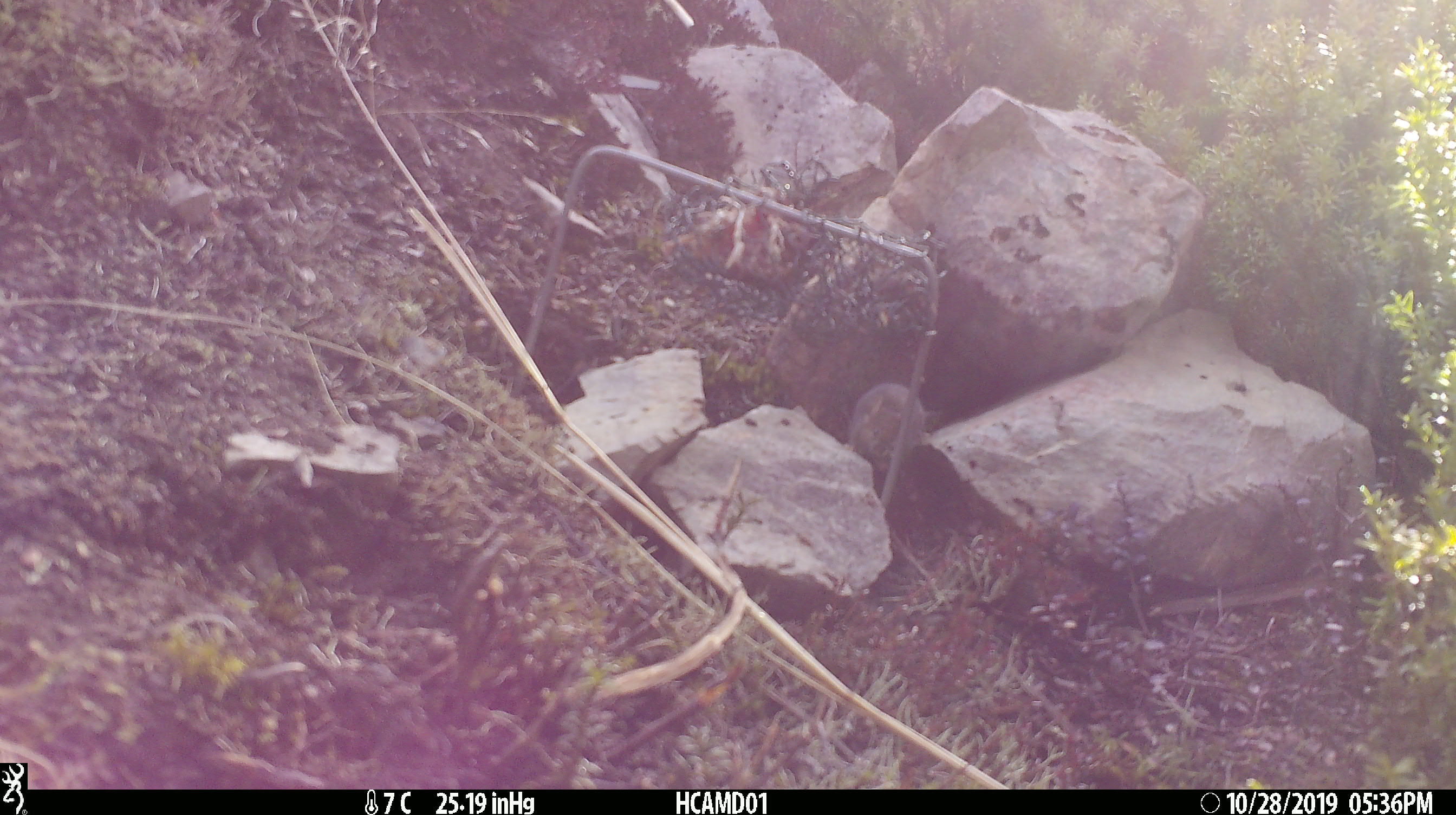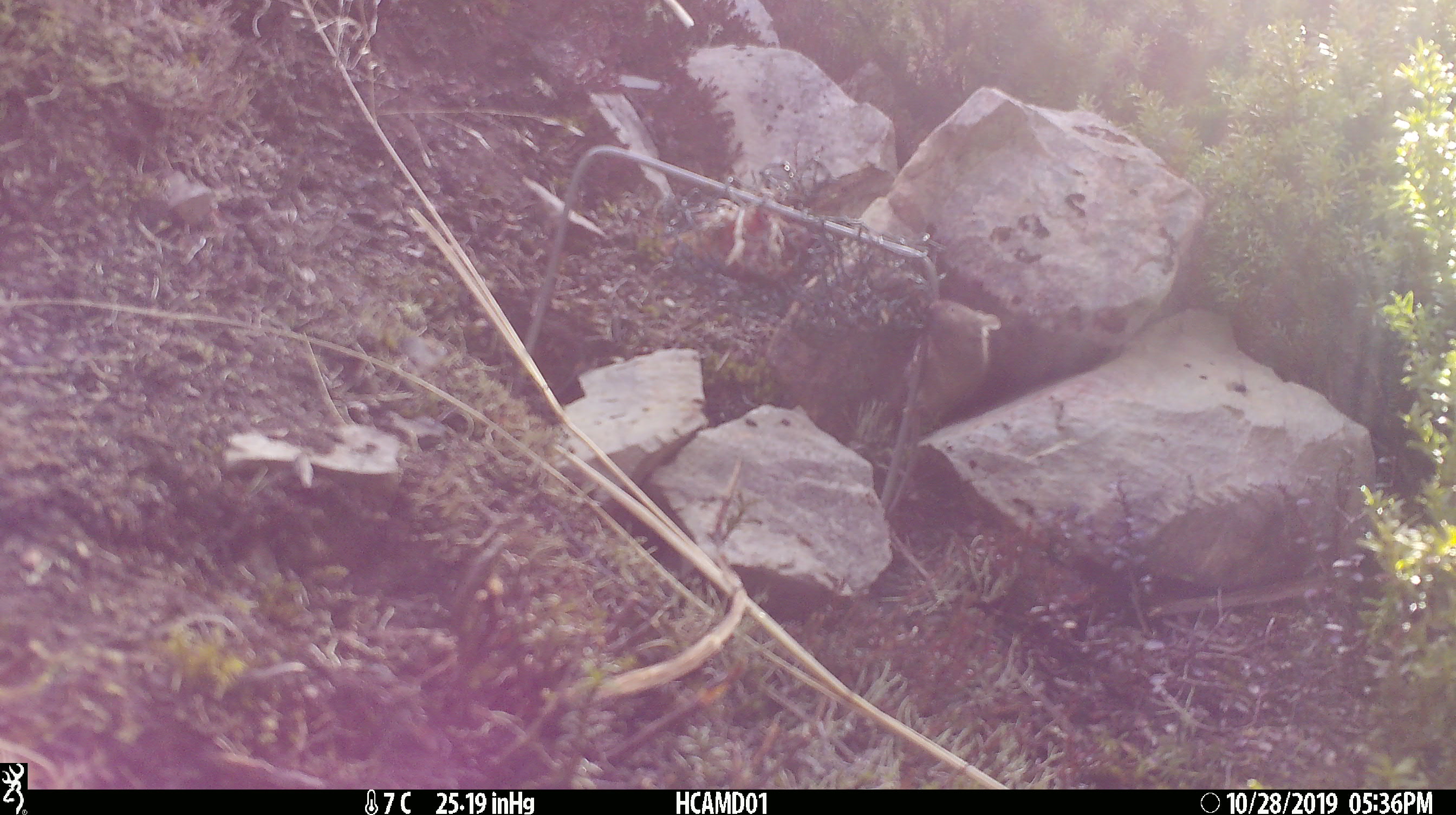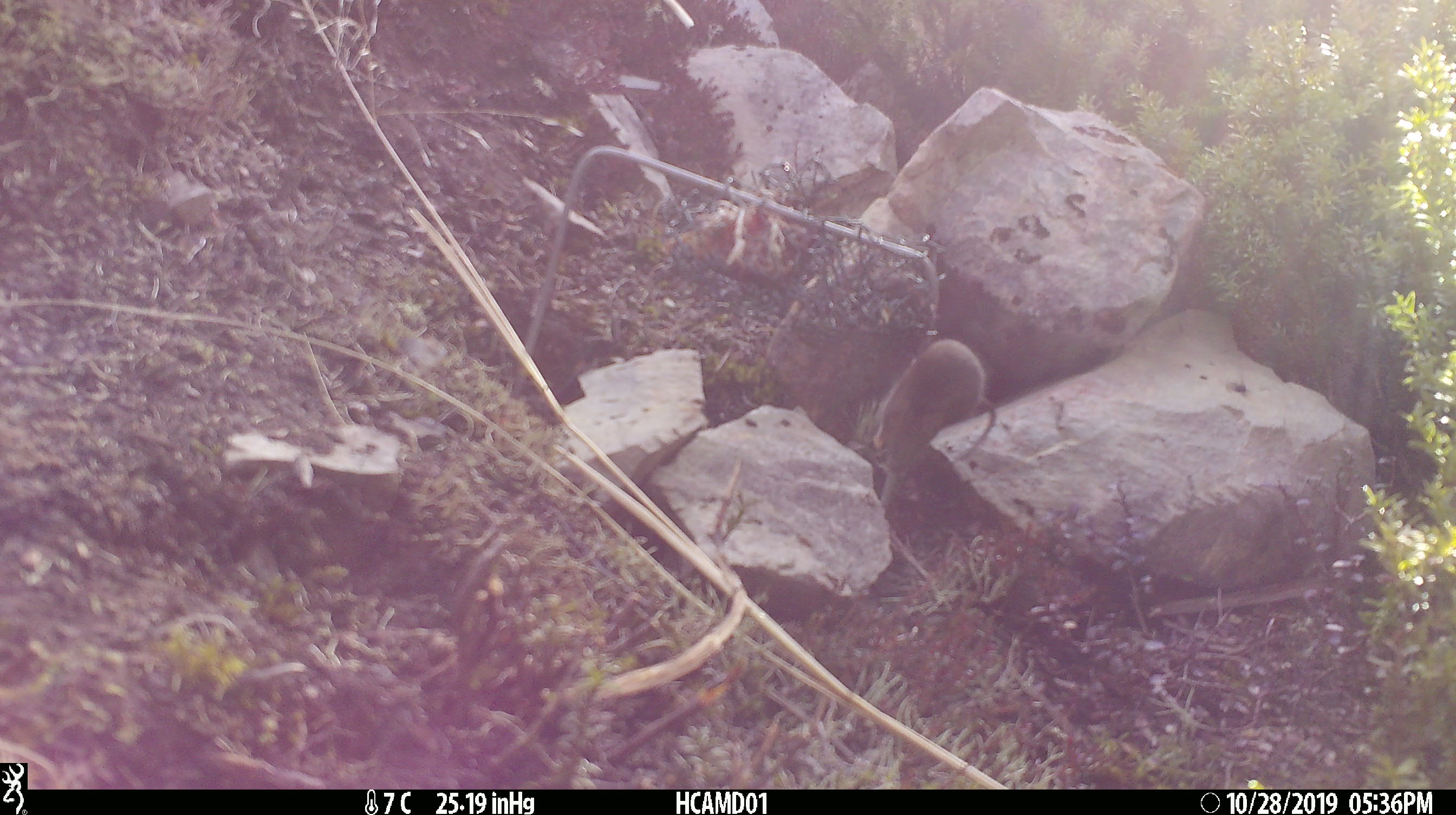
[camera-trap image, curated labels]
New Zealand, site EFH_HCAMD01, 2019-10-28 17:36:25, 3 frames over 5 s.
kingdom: Animalia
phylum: Chordata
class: Mammalia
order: Rodentia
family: Muridae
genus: Mus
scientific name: Mus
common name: mouse